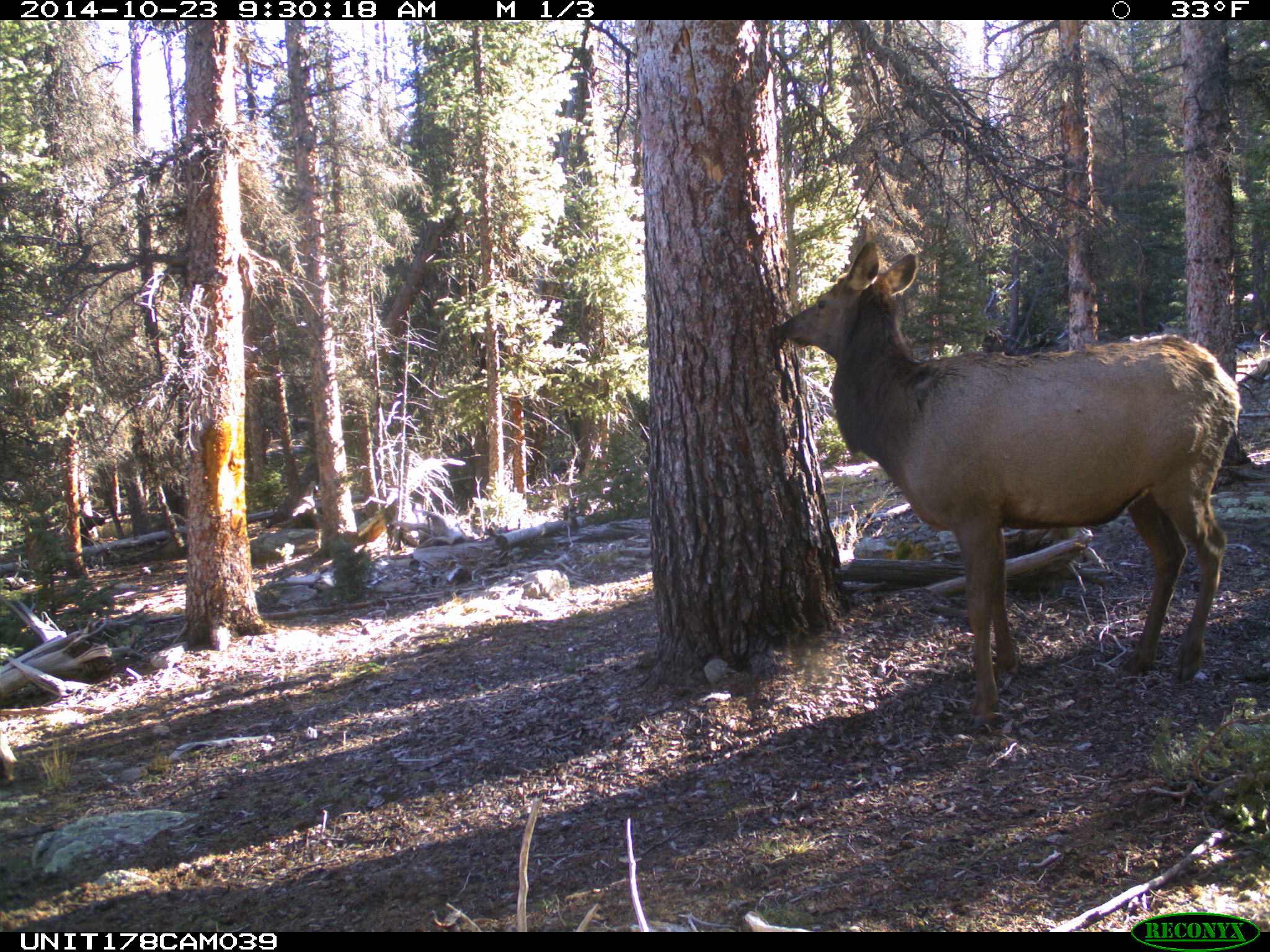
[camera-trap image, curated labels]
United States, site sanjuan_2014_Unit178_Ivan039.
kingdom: Animalia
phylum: Chordata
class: Mammalia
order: Artiodactyla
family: Cervidae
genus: Cervus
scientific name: Cervus elaphus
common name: red deer